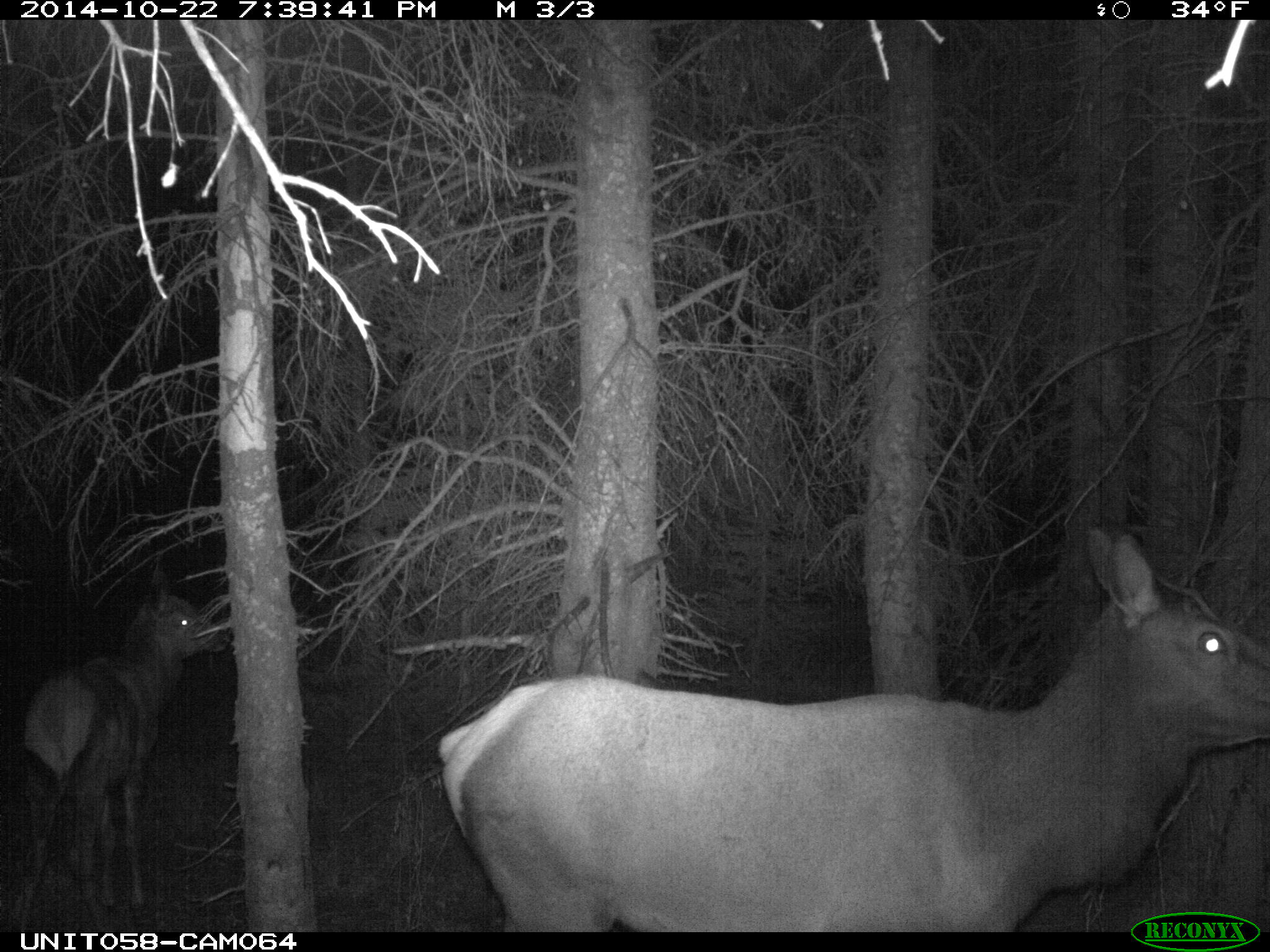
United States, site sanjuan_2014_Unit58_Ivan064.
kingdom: Animalia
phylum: Chordata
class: Mammalia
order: Artiodactyla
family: Cervidae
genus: Cervus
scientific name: Cervus elaphus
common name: red deer